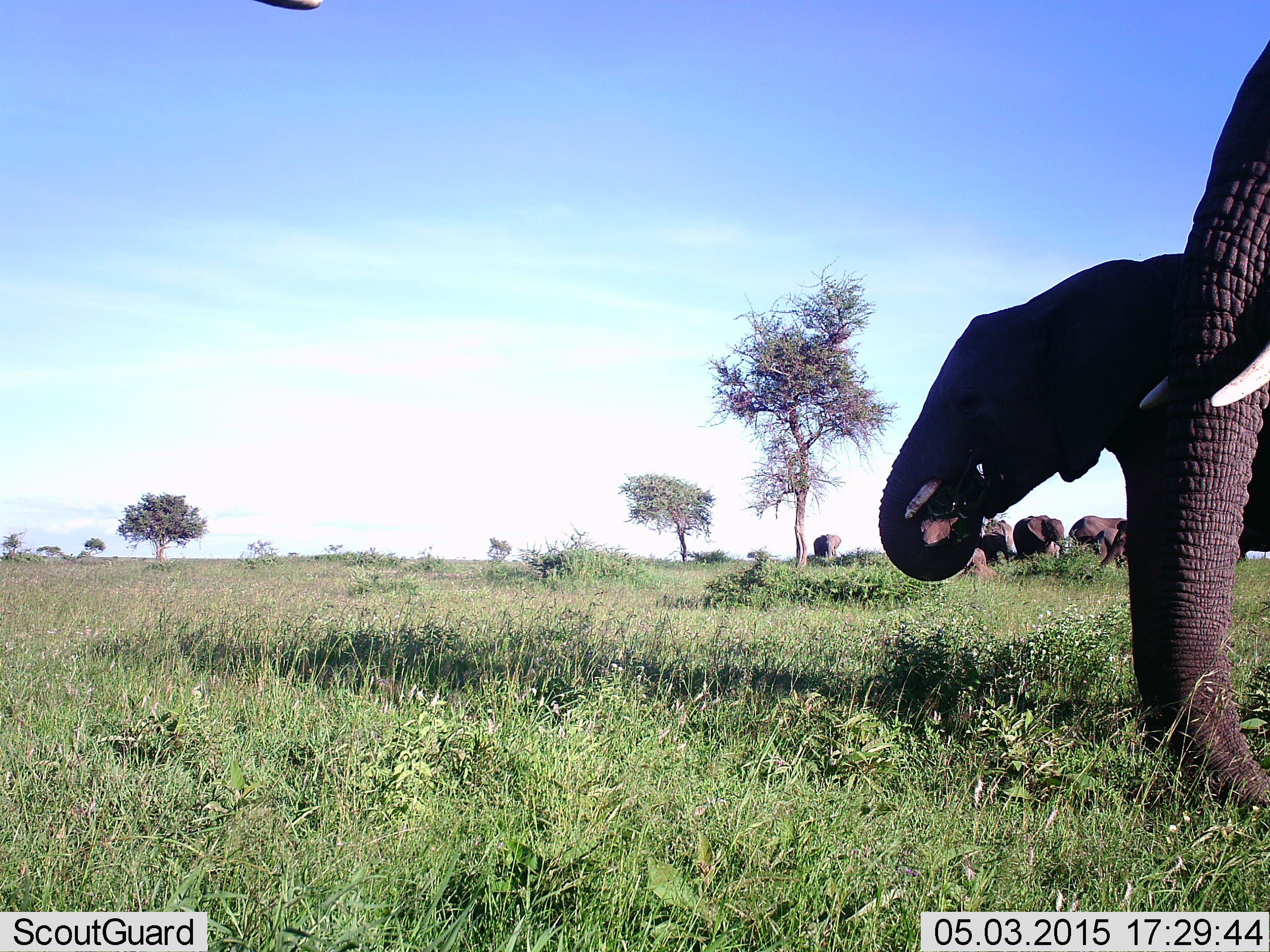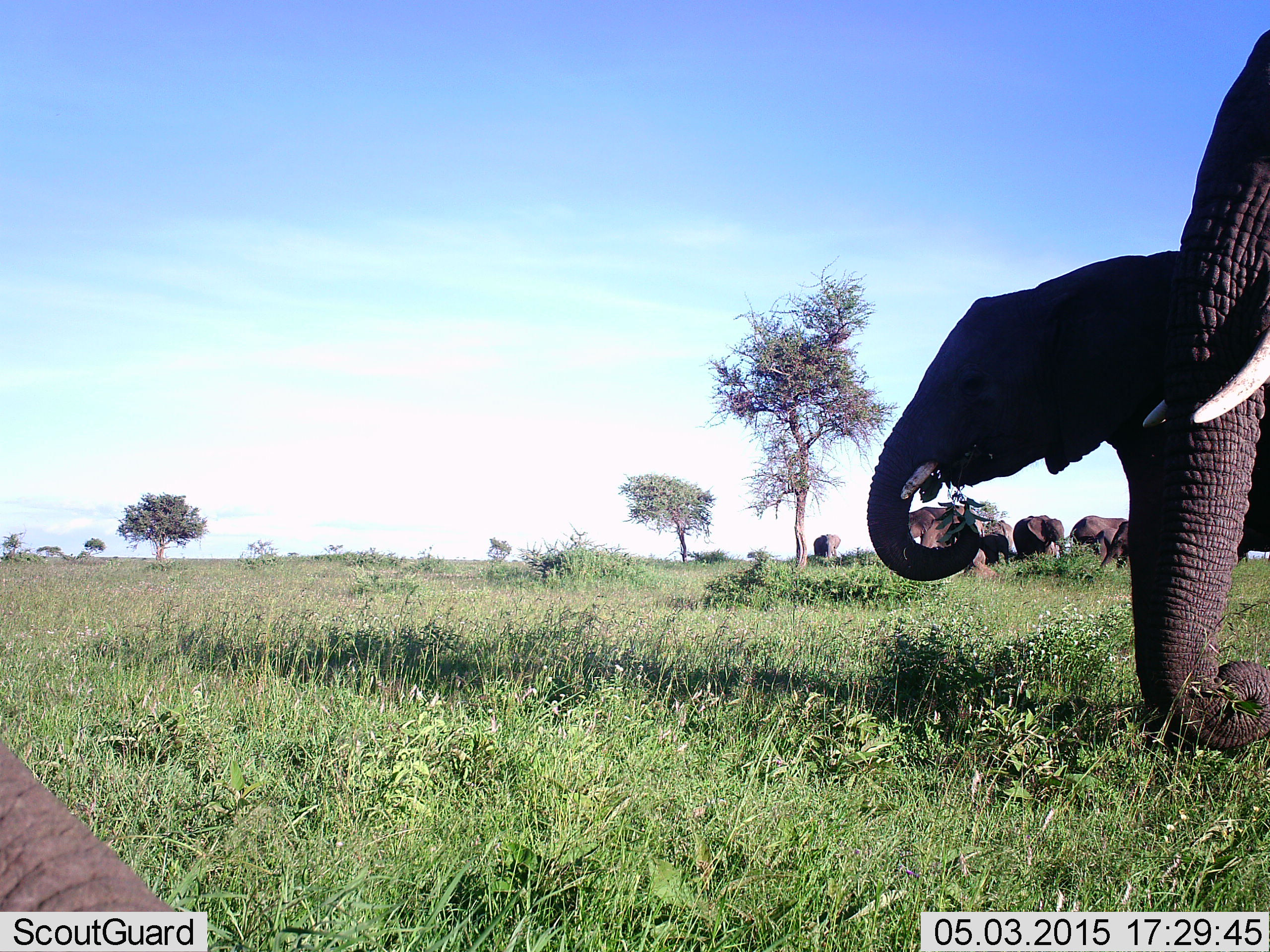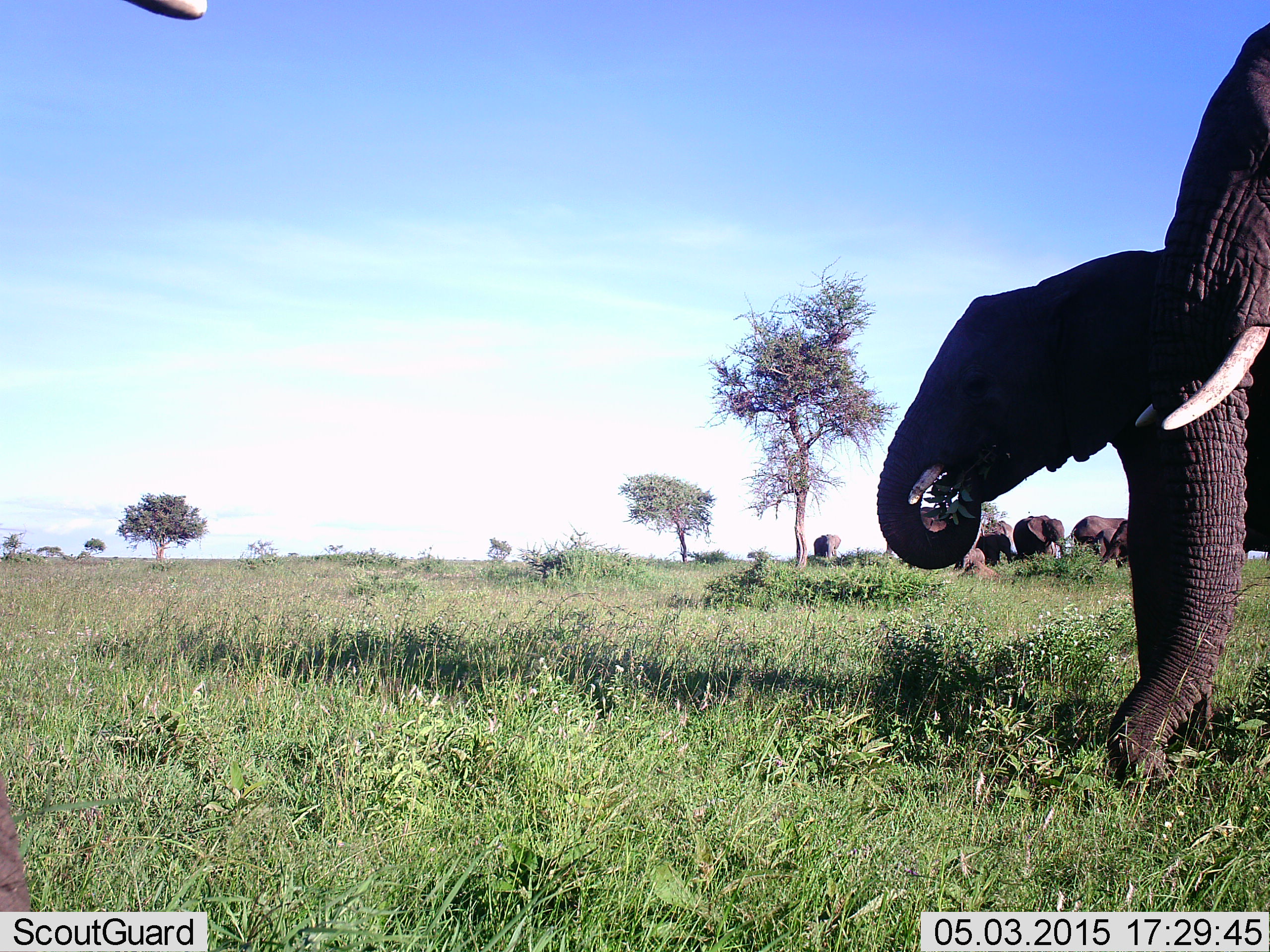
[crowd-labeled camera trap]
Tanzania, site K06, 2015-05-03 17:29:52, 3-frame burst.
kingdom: Animalia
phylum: Chordata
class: Mammalia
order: Proboscidea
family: Elephantidae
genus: Loxodonta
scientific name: Loxodonta africana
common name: african bush elephant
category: elephant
Elephant (african bush elephant) (Loxodonta africana), count 9. Behavior (volunteer vote fractions): standing 80%, resting 0%, moving 10%, interacting 10%. Young present (vote fraction): 0%. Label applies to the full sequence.